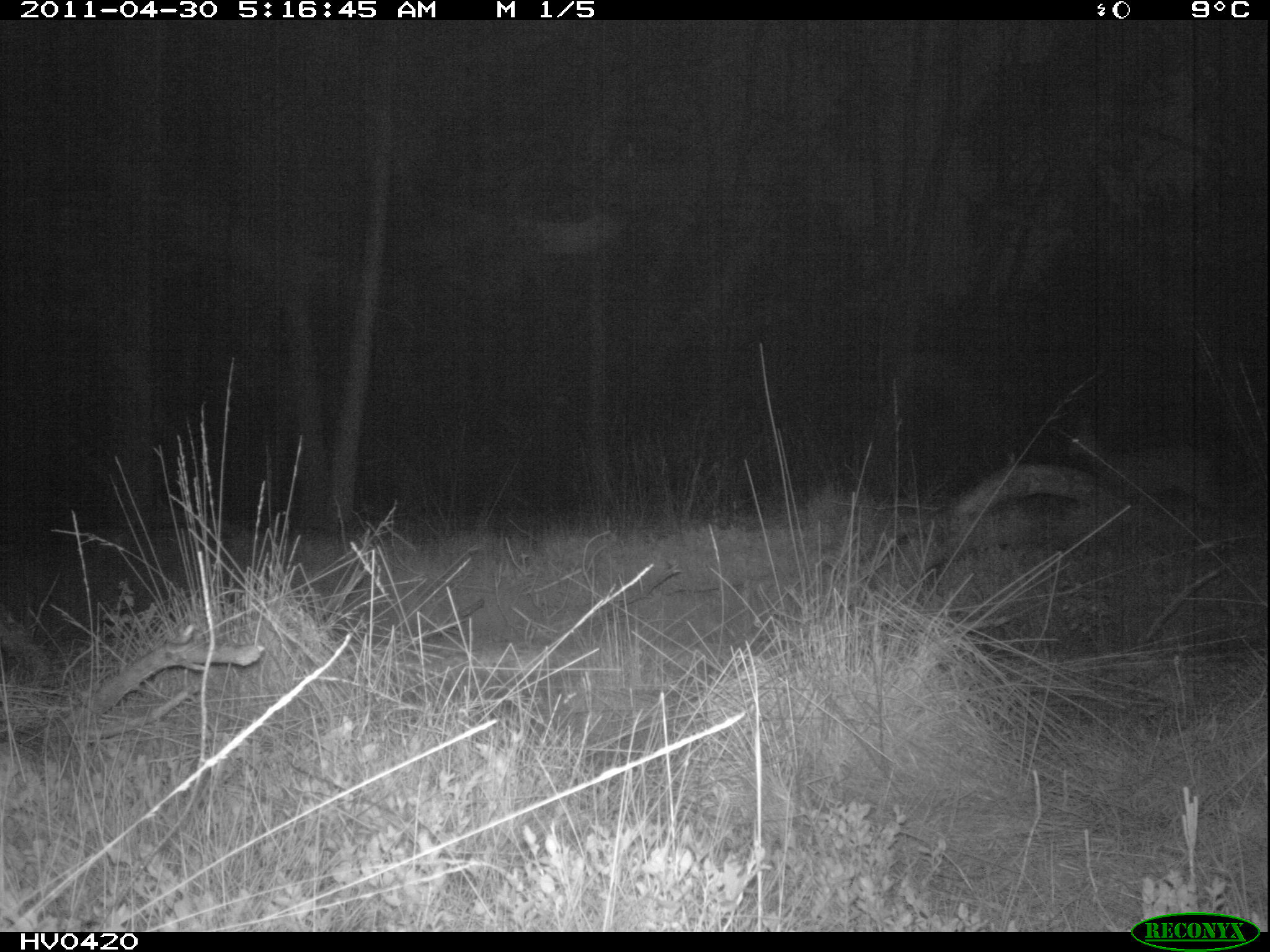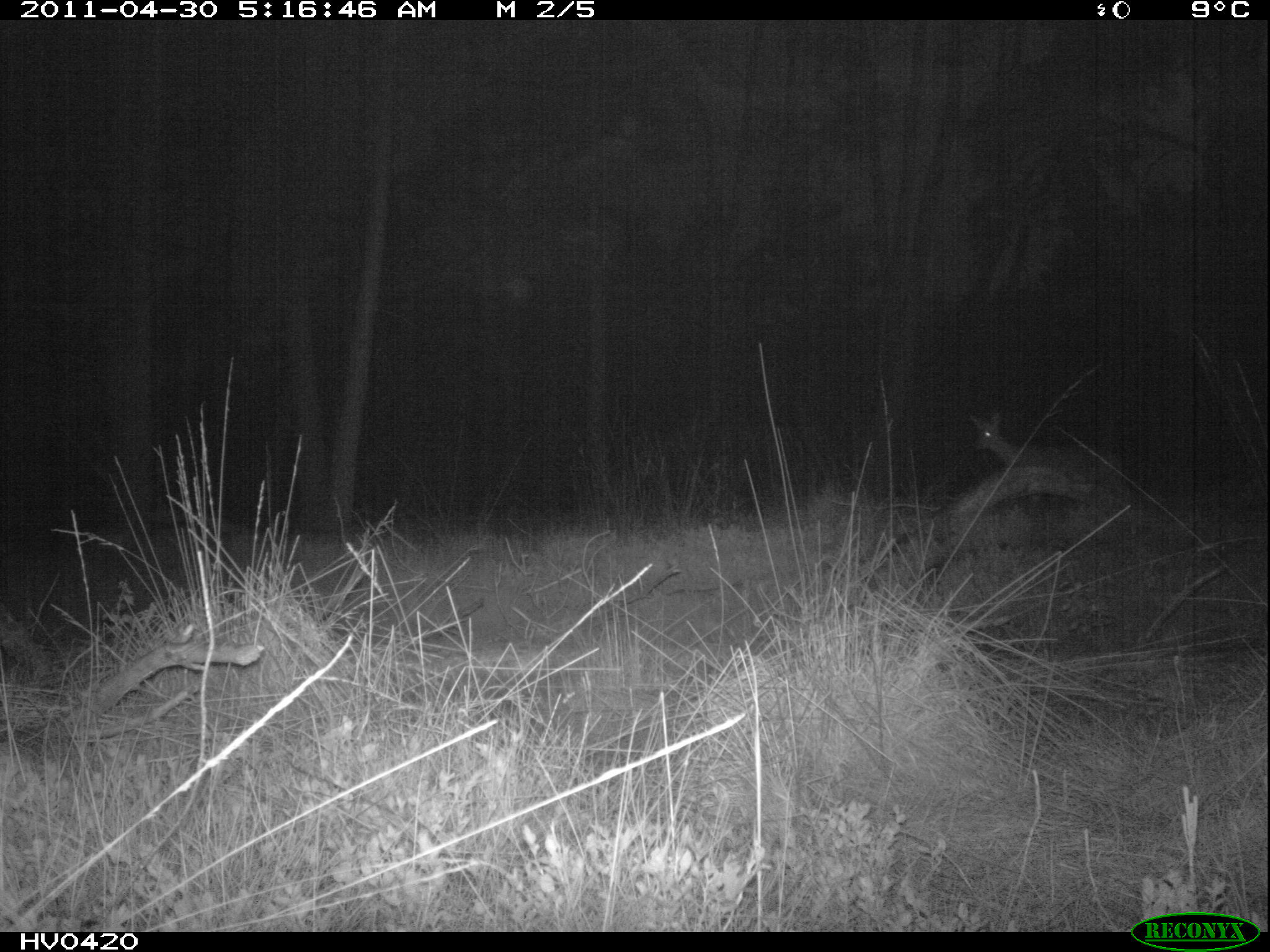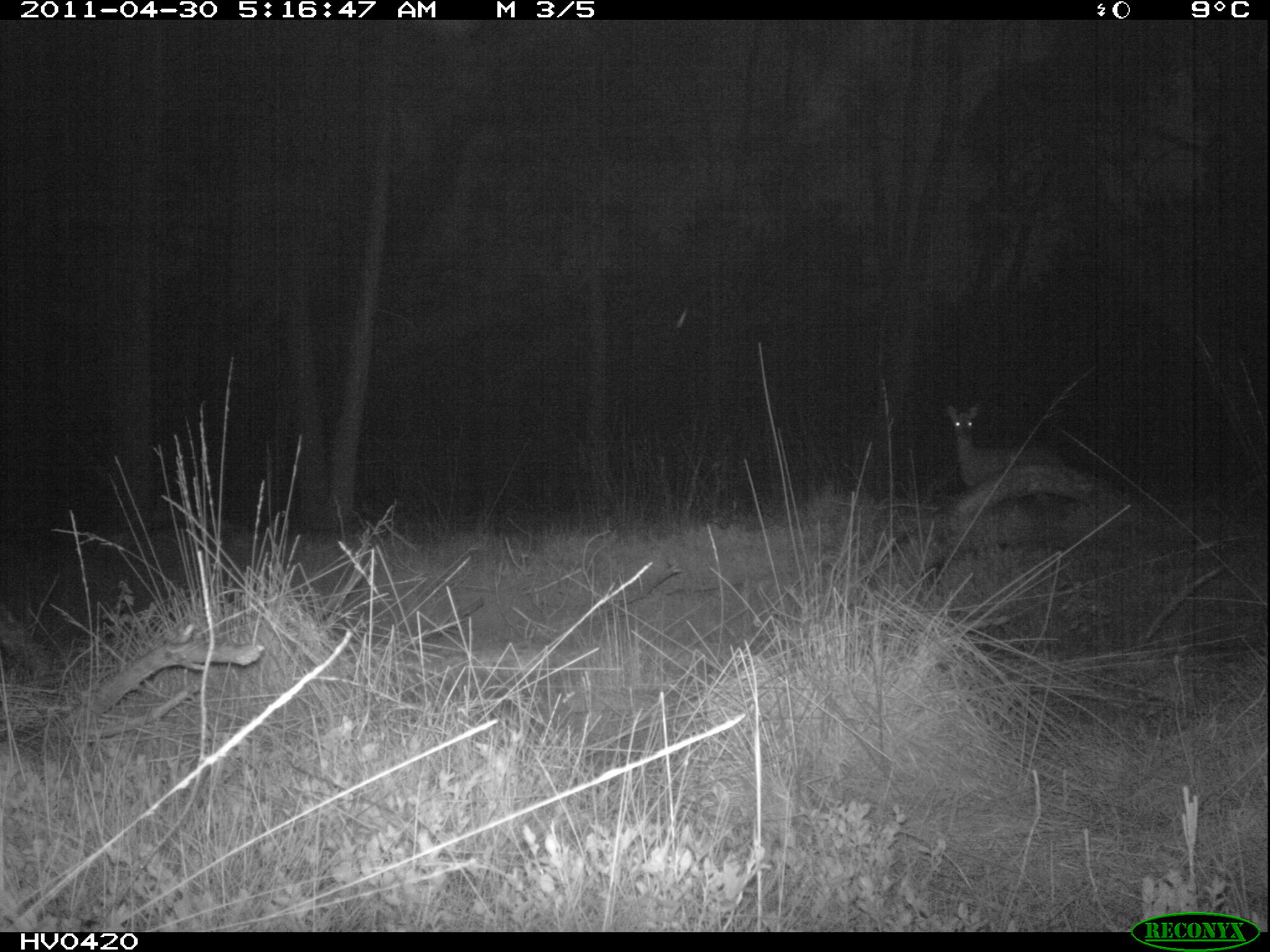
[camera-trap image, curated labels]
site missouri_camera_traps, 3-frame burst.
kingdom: Animalia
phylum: Chordata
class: Mammalia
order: Artiodactyla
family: Cervidae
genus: Capreolus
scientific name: Capreolus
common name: roe deer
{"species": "roe deer (Capreolus)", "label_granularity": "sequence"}